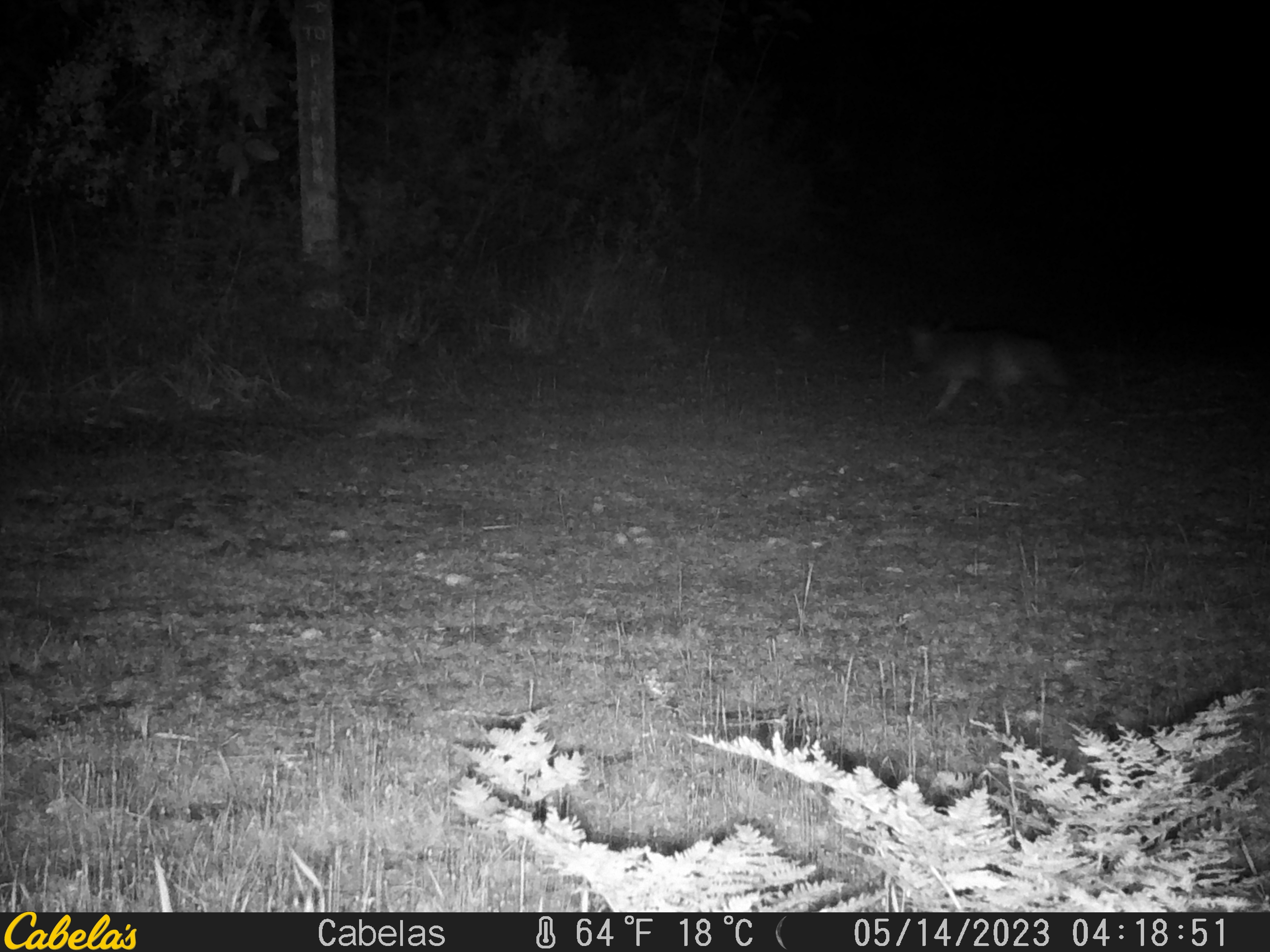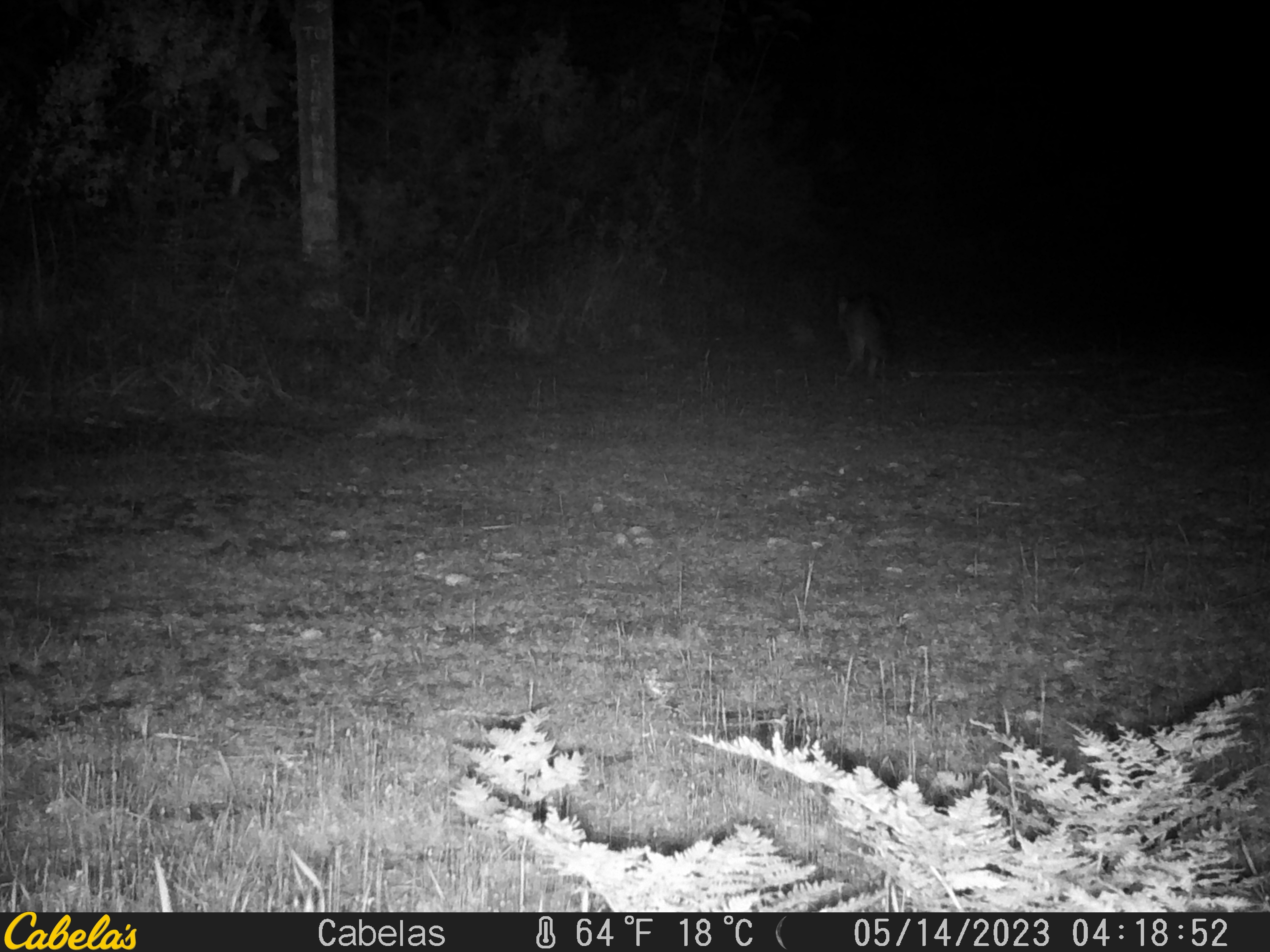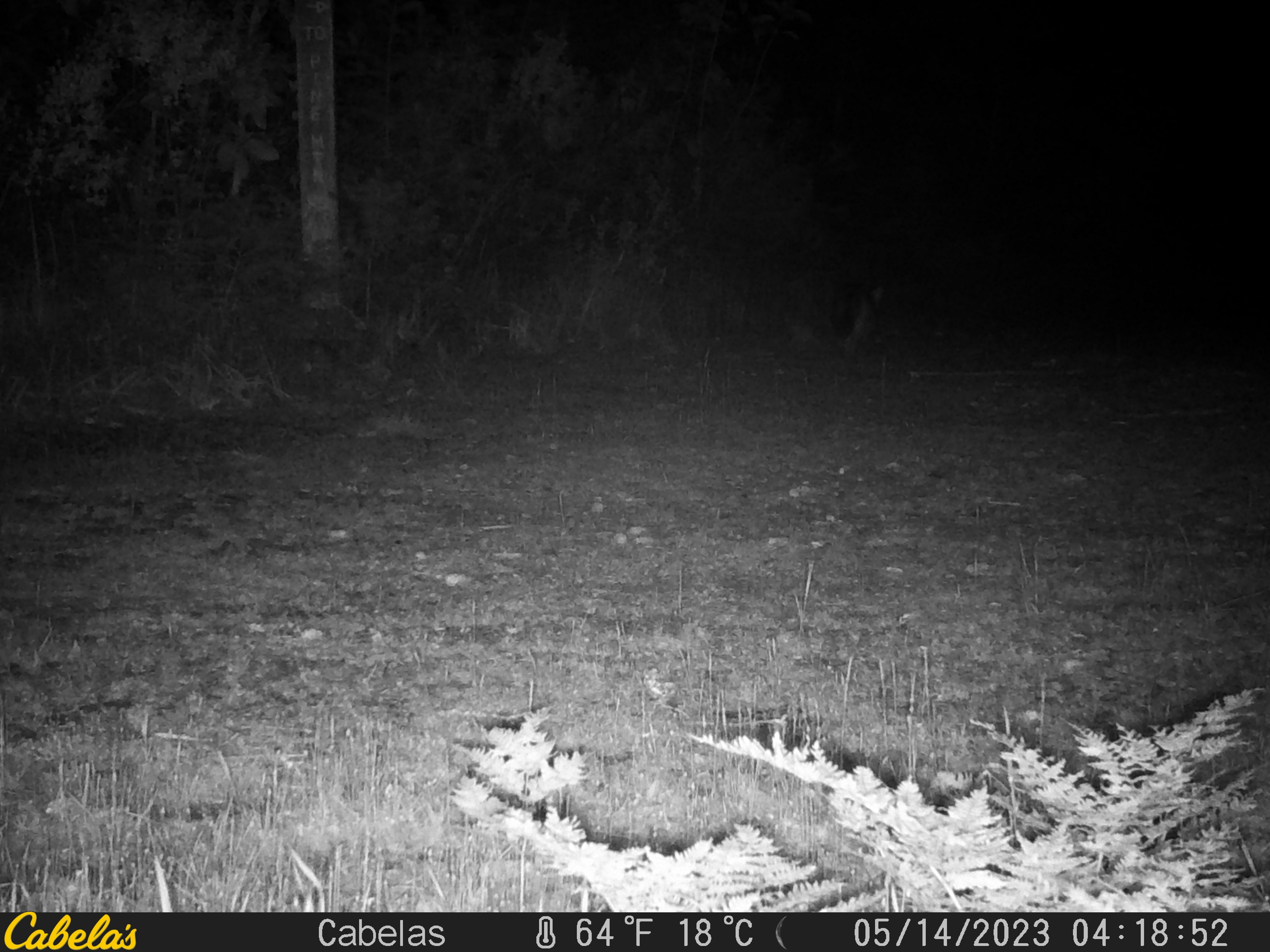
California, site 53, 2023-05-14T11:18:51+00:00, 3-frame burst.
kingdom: Animalia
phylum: Chordata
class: Mammalia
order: Carnivora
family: Canidae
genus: Urocyon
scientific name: Urocyon cinereoargenteus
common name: gray fox